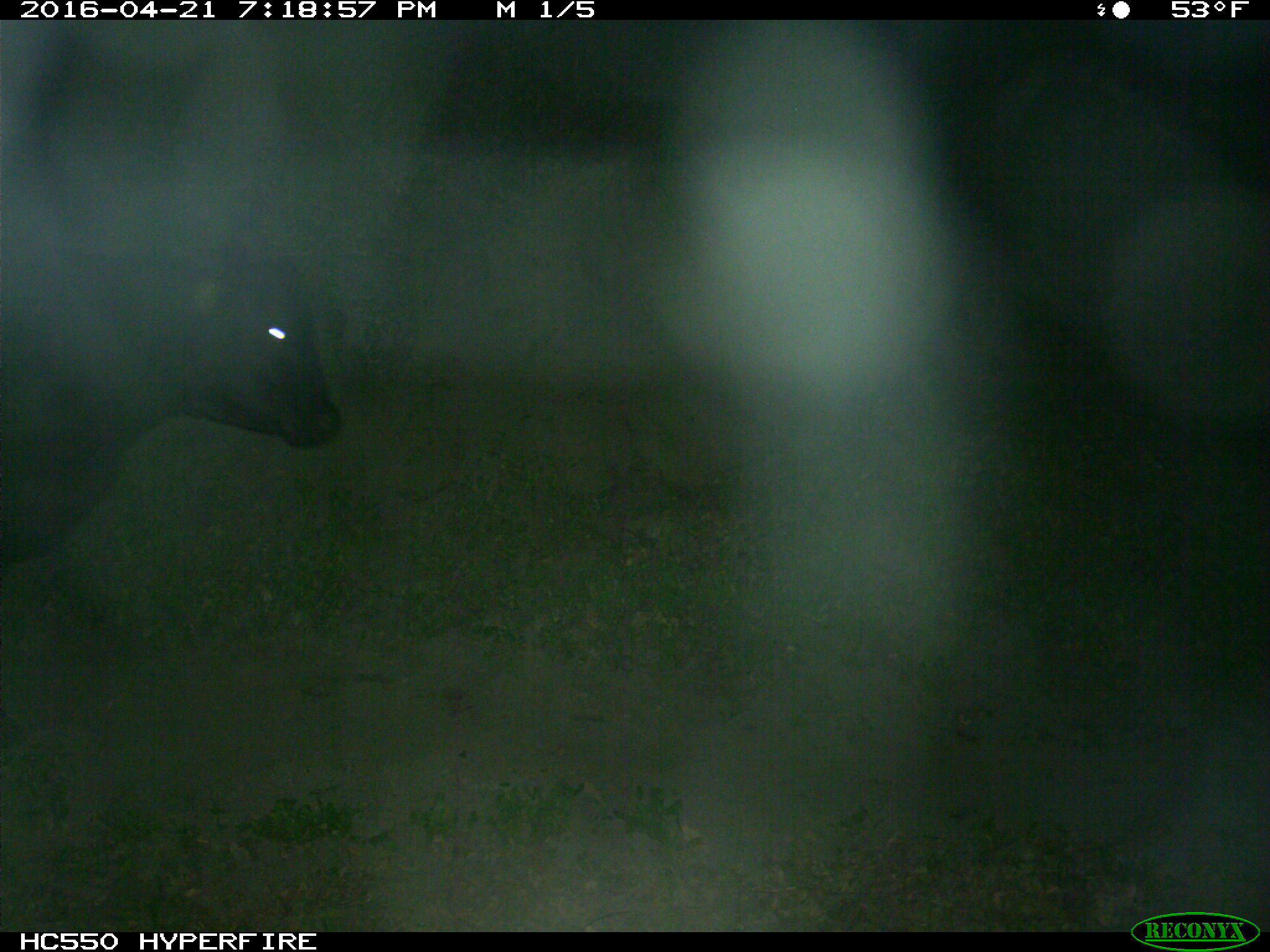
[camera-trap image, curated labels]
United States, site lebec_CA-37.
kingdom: Animalia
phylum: Chordata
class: Mammalia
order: Artiodactyla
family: Bovidae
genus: Bos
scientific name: Bos taurus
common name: domestic cow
Bos taurus (domestic cow).